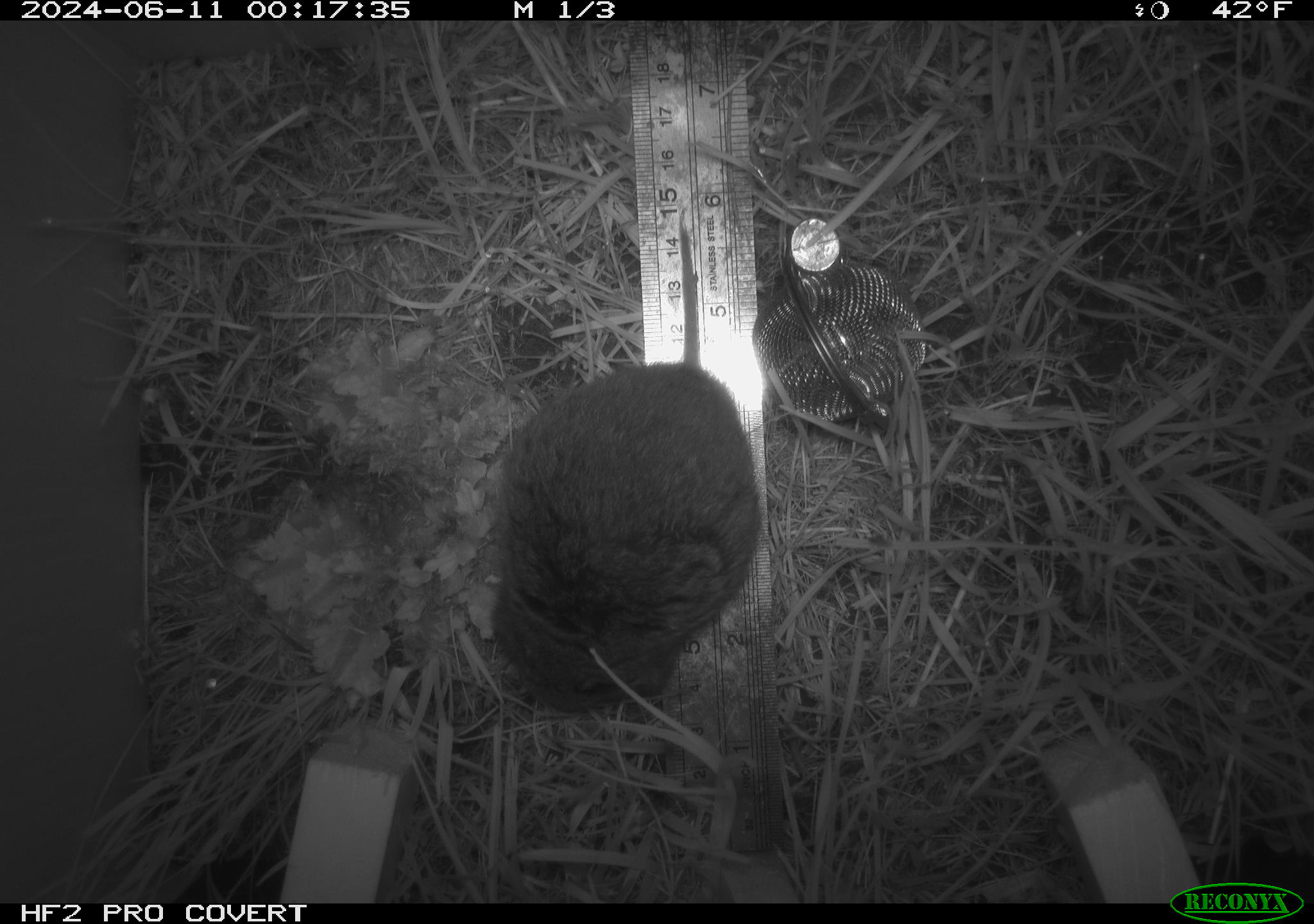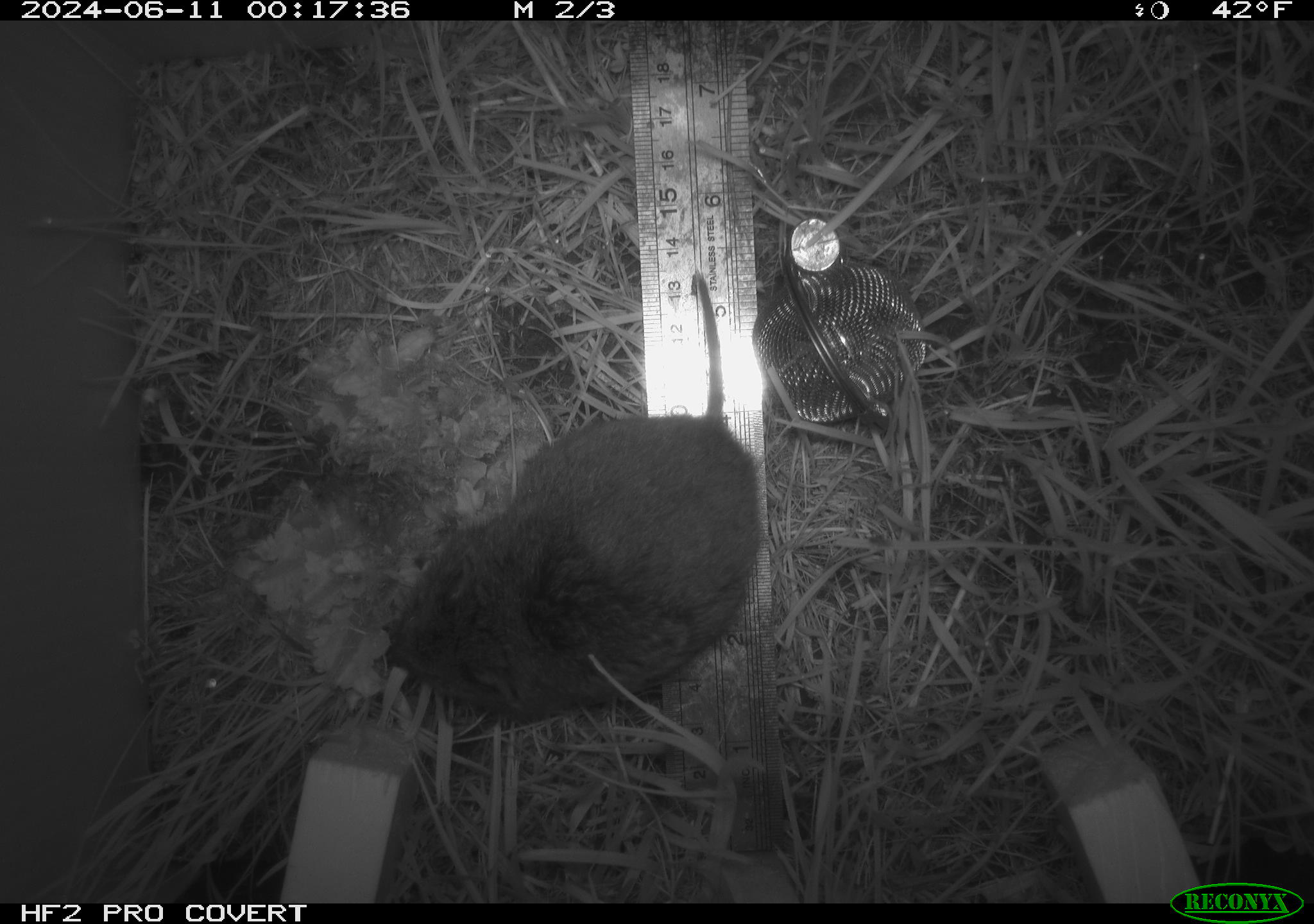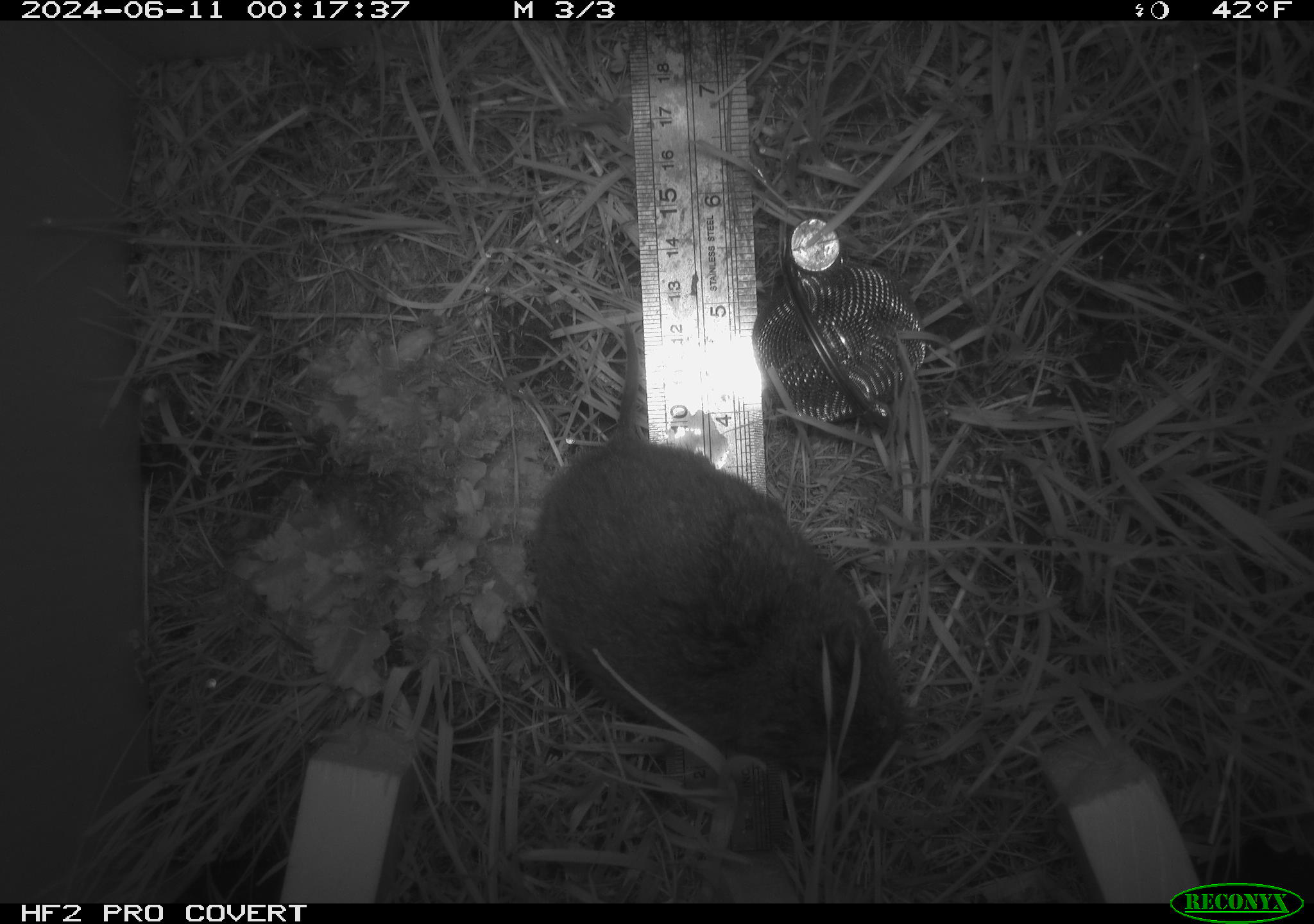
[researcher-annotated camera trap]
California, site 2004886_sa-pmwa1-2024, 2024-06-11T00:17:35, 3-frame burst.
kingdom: Animalia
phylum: Chordata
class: Mammalia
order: Rodentia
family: Cricetidae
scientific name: Arvicolinae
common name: voles, lemmings, and muskrats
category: arvicolinae subfamily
Arvicolinae subfamily (voles, lemmings, and muskrats) (Arvicolinae).